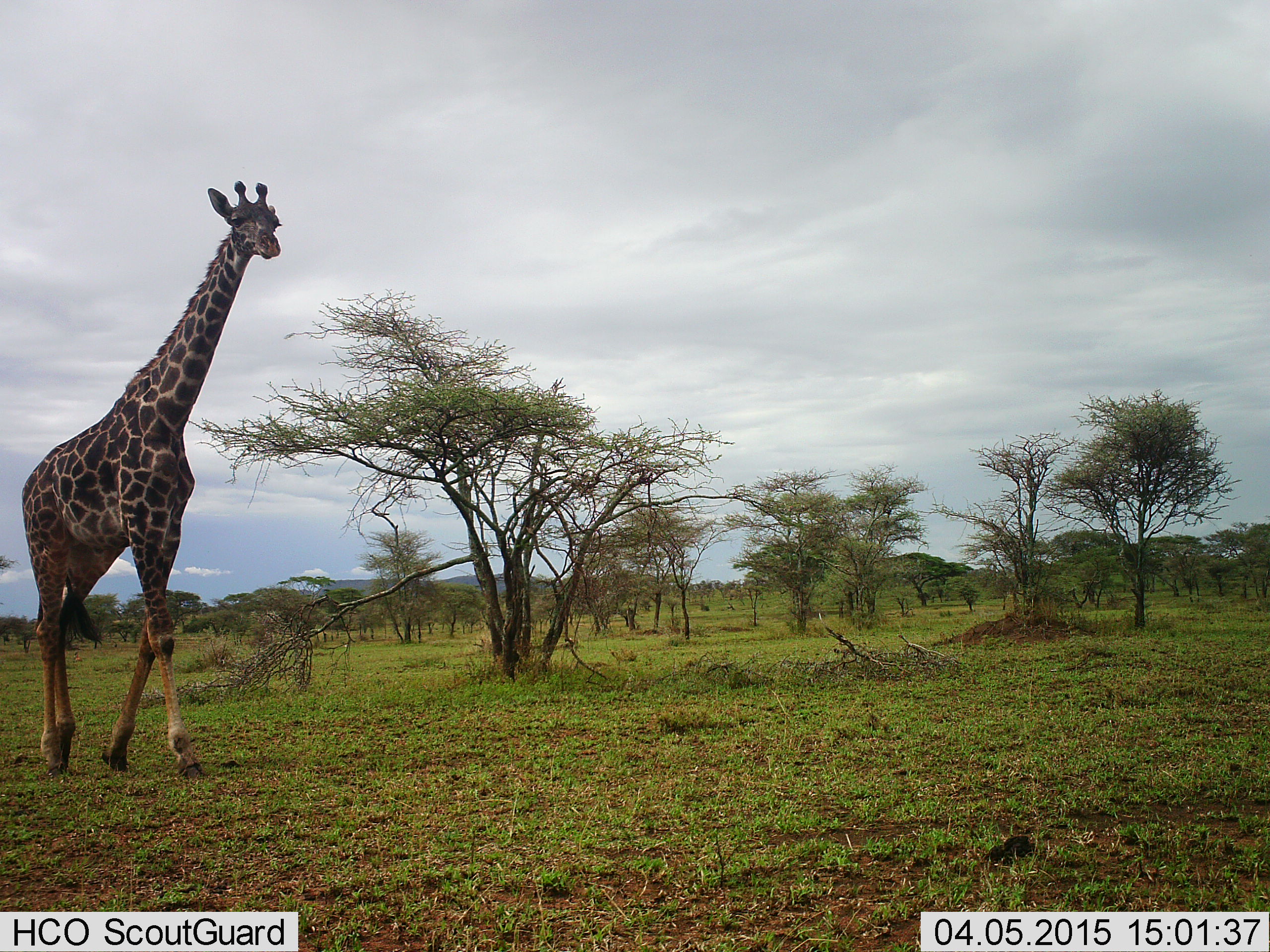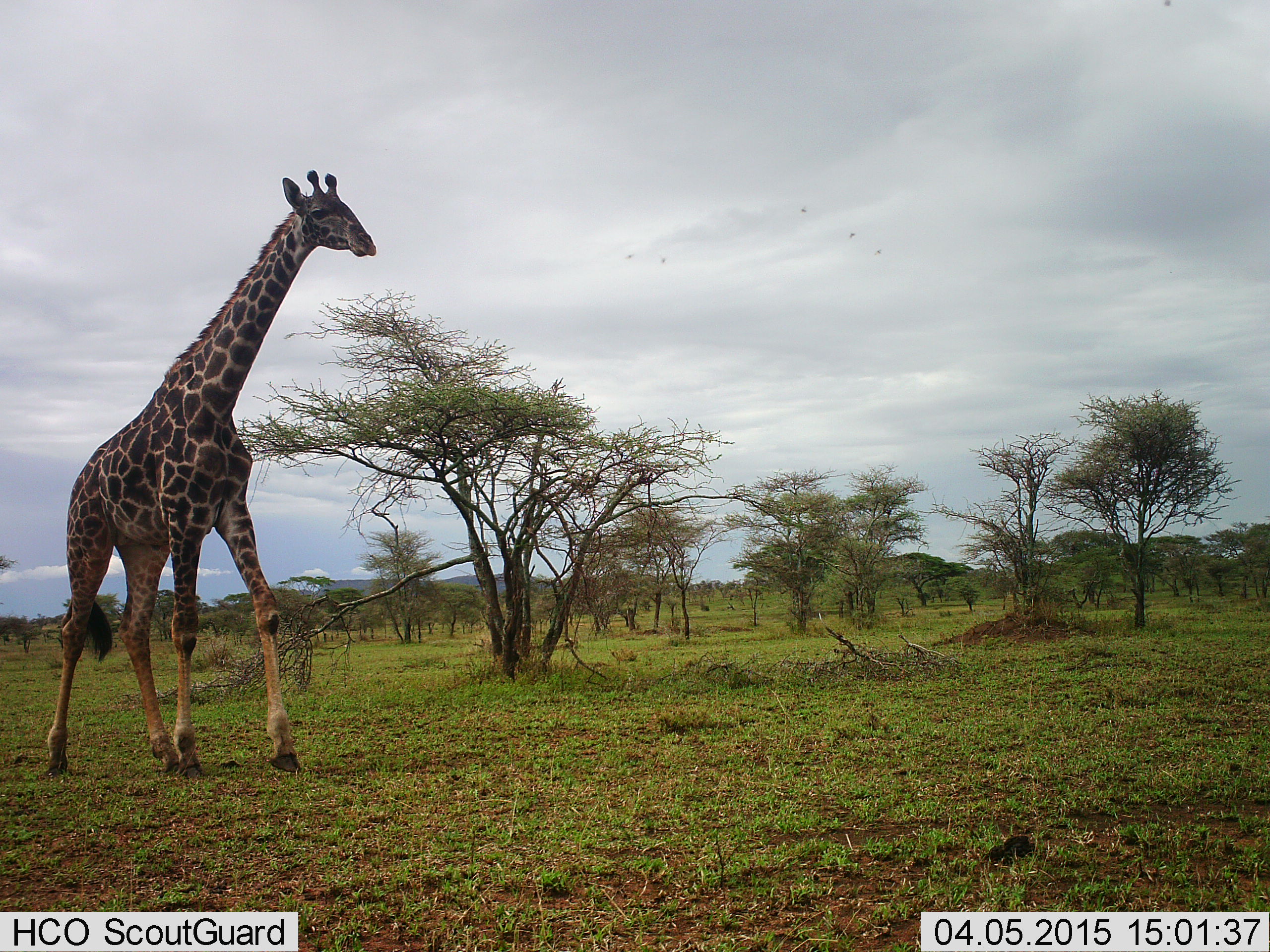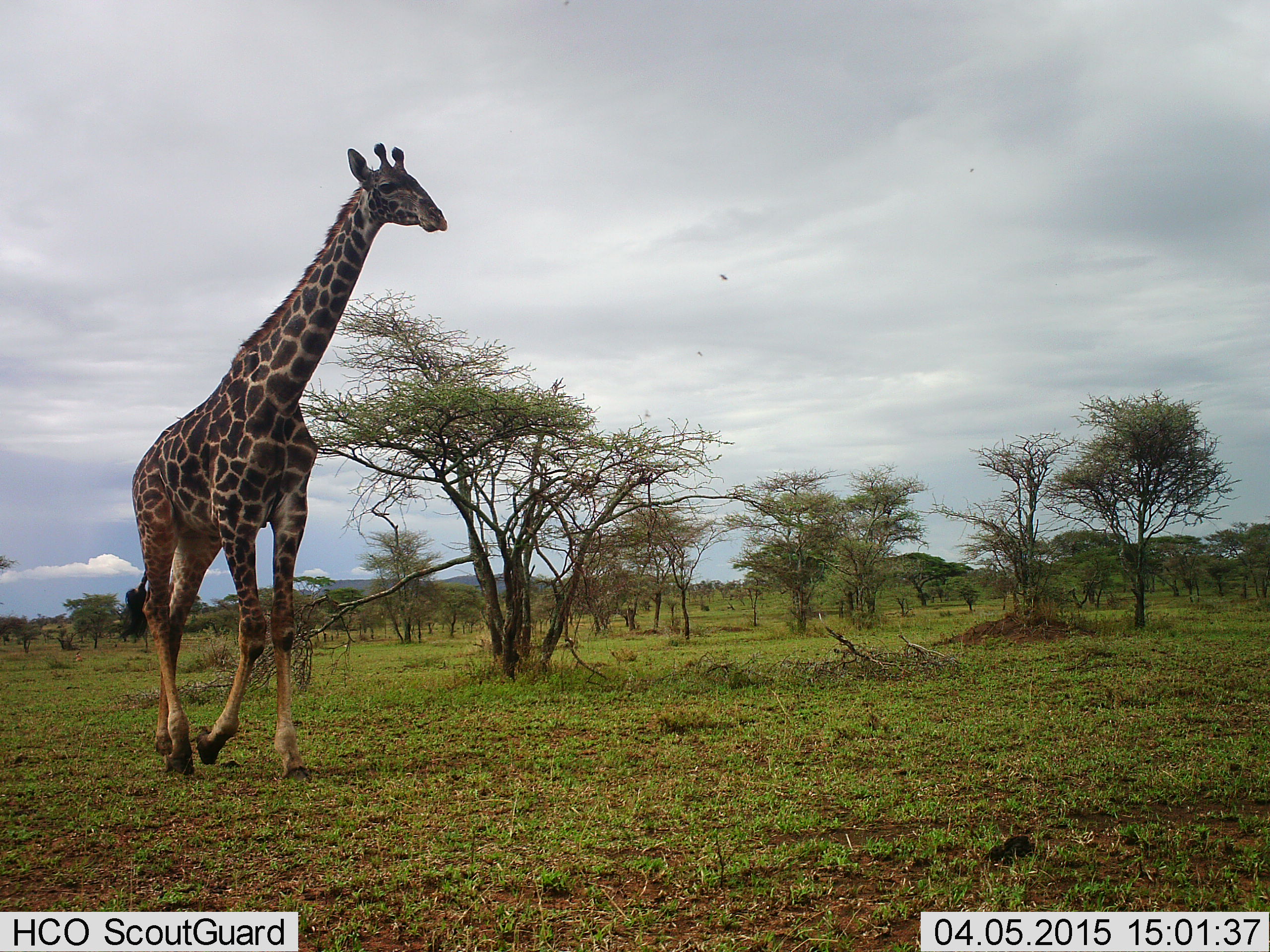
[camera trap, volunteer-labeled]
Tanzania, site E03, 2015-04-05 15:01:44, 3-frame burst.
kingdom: Animalia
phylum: Chordata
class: Mammalia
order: Artiodactyla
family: Giraffidae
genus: Giraffa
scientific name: Giraffa camelopardalis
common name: giraffe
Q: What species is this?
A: Giraffe (Giraffa camelopardalis).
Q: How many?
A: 1.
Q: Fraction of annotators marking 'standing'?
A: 0%.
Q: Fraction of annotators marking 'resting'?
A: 0%.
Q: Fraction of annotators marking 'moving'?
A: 100%.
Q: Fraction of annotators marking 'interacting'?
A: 0%.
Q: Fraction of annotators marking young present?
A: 0%.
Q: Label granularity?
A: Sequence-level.